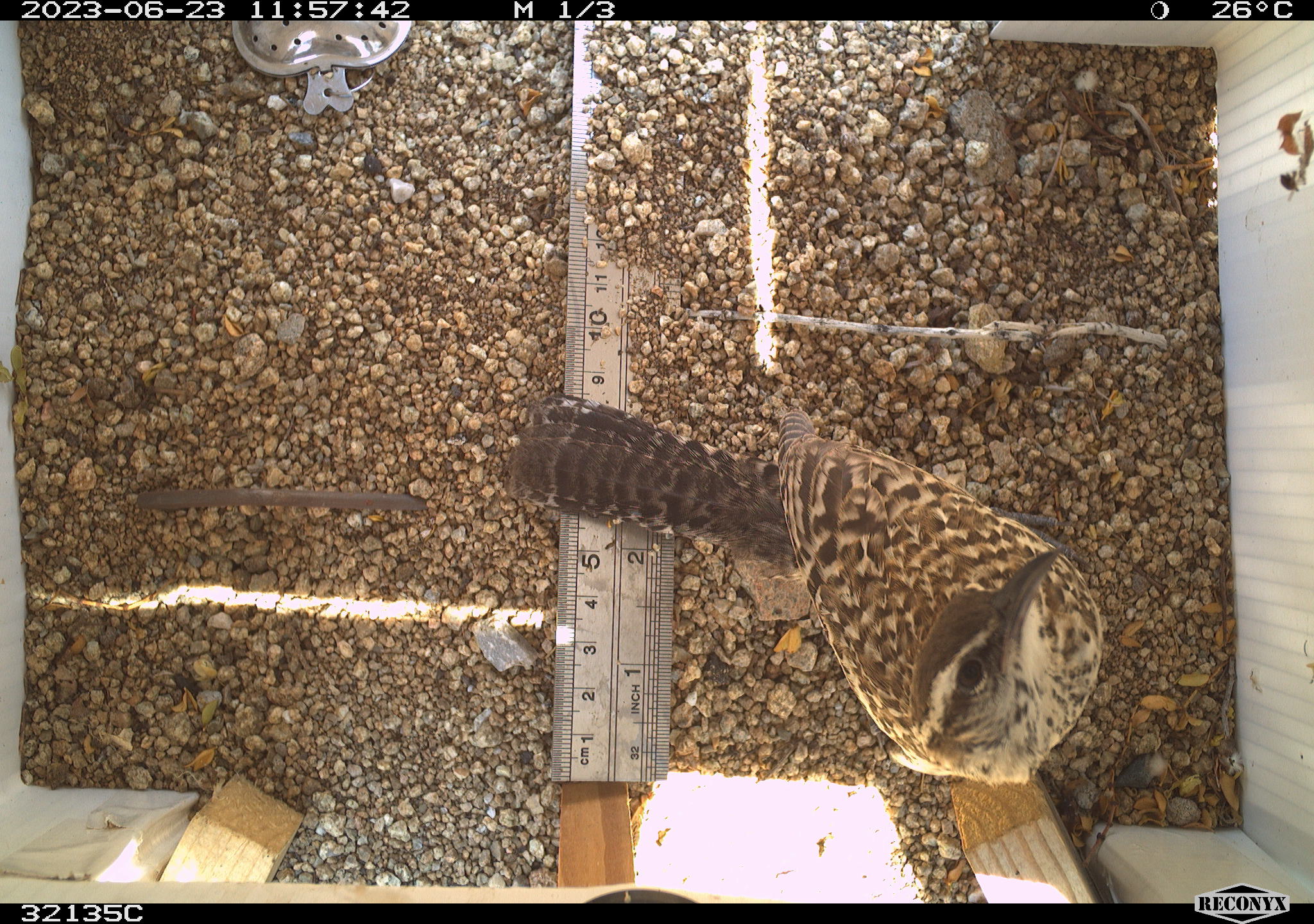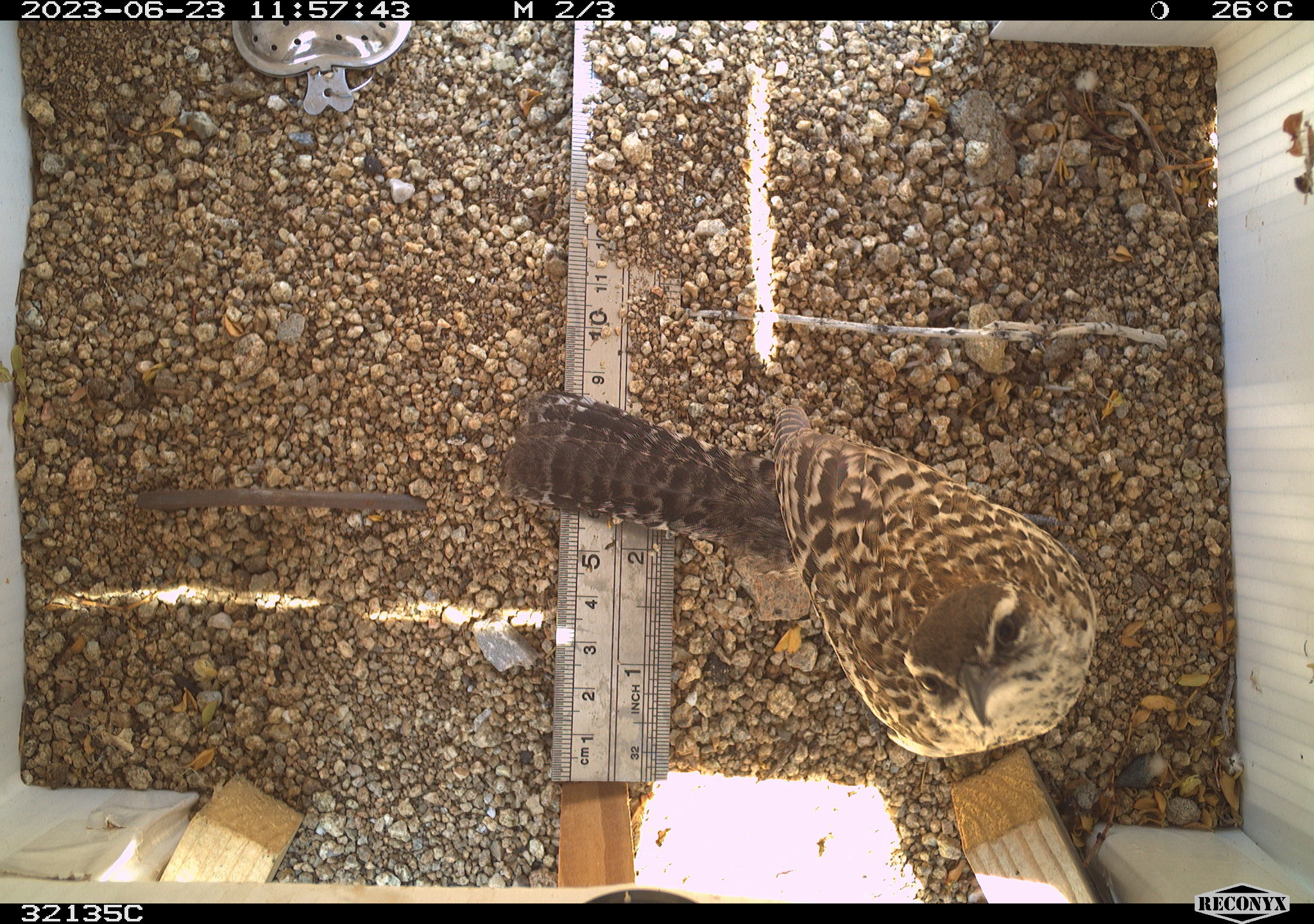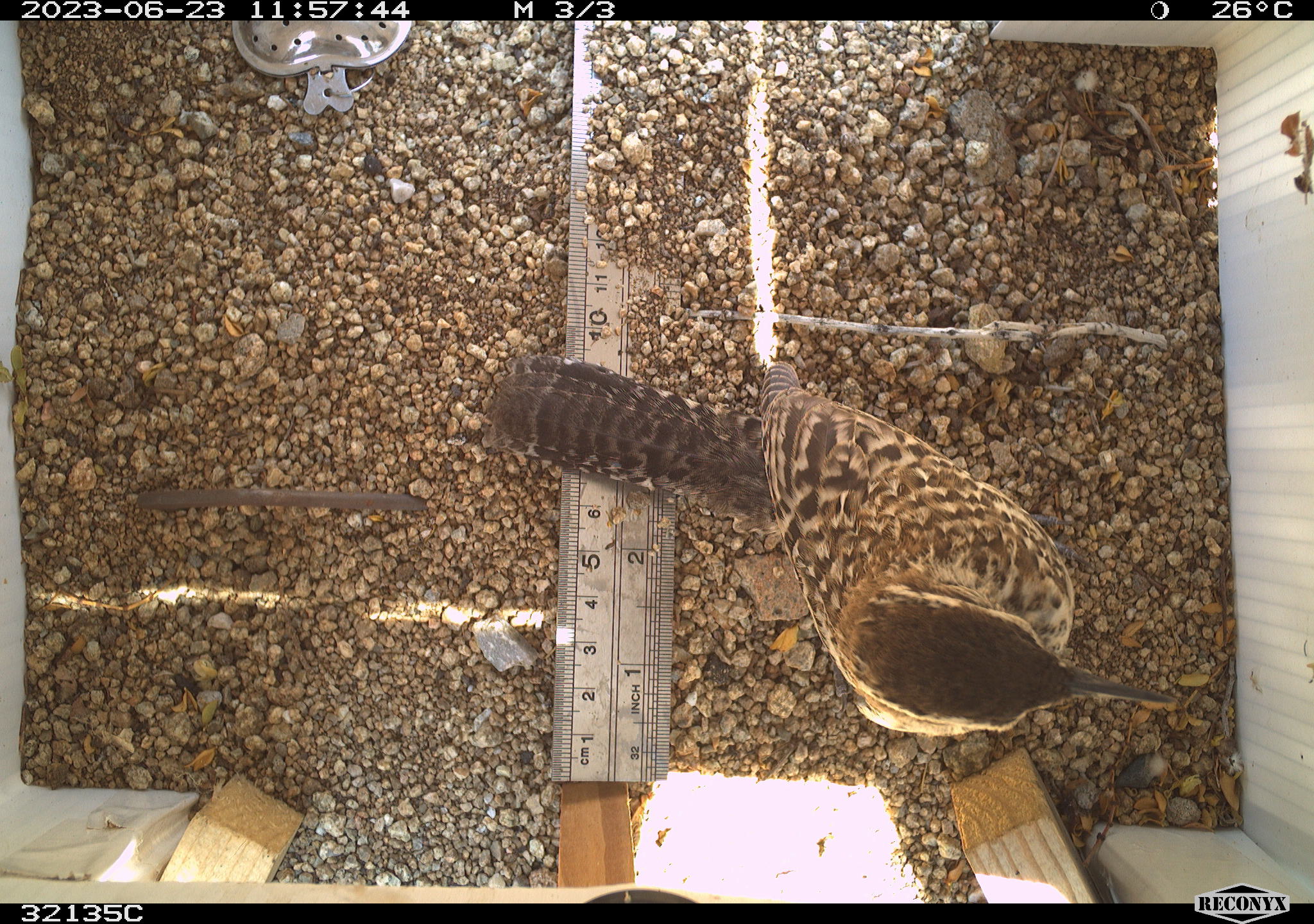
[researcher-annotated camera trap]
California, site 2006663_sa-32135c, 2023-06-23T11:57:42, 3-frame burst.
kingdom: Animalia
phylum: Chordata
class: Aves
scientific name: Aves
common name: bird